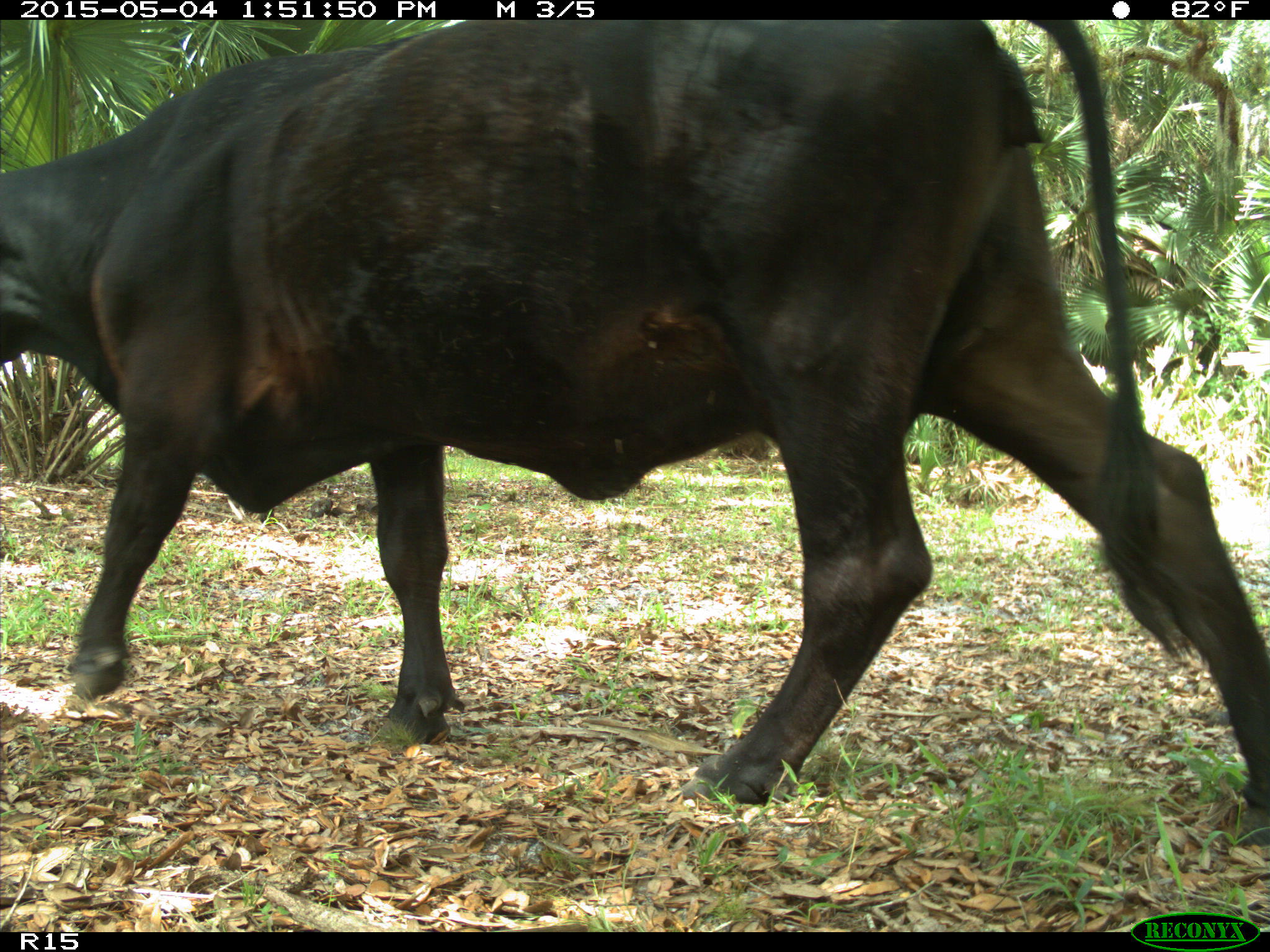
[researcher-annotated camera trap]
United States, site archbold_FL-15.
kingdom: Animalia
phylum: Chordata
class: Mammalia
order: Artiodactyla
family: Bovidae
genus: Bos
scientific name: Bos taurus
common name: domestic cow